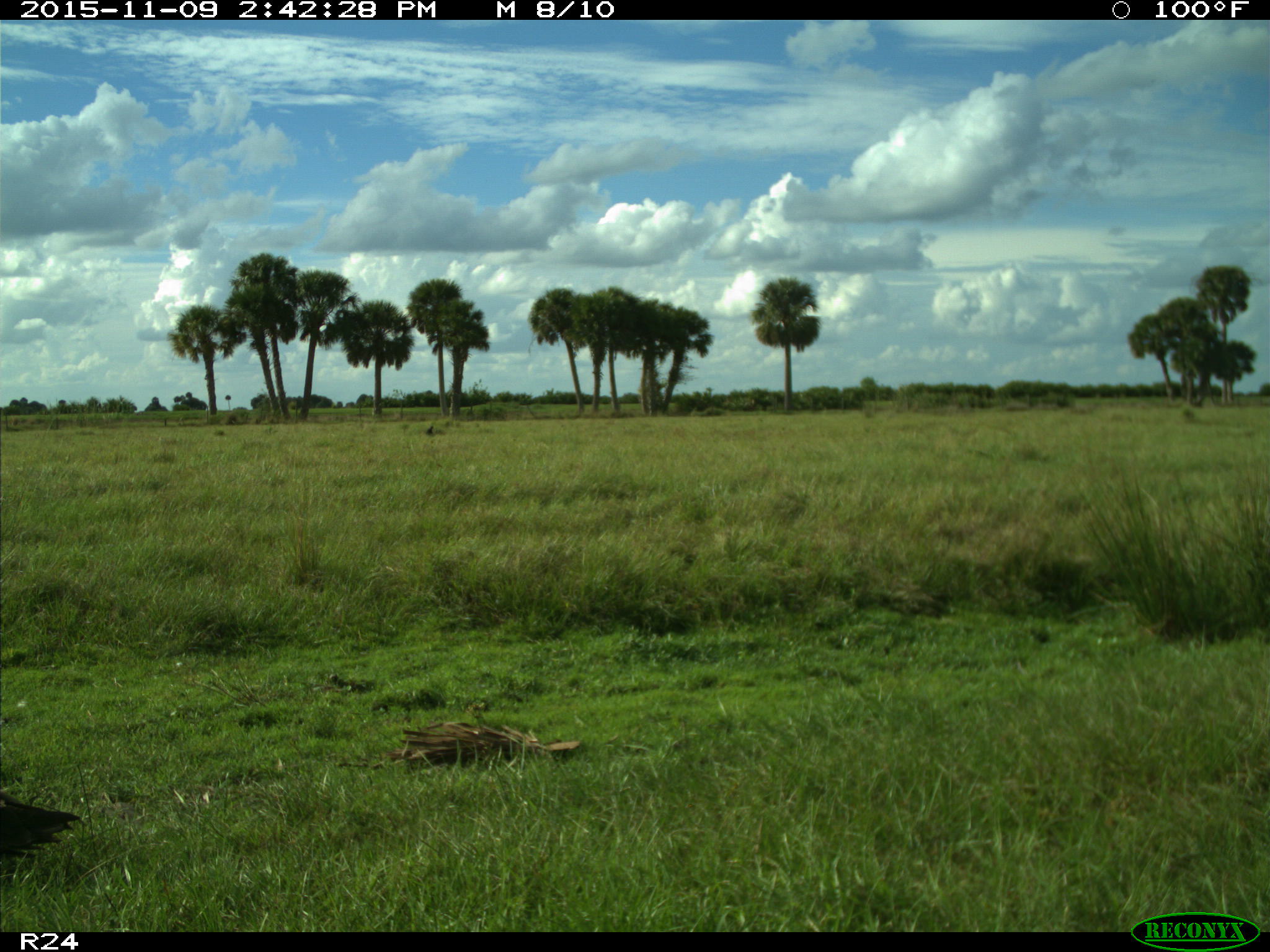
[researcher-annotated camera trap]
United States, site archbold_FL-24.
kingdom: Animalia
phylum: Chordata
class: Aves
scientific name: Aves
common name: birds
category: unidentified bird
Unidentified bird (birds) (Aves).